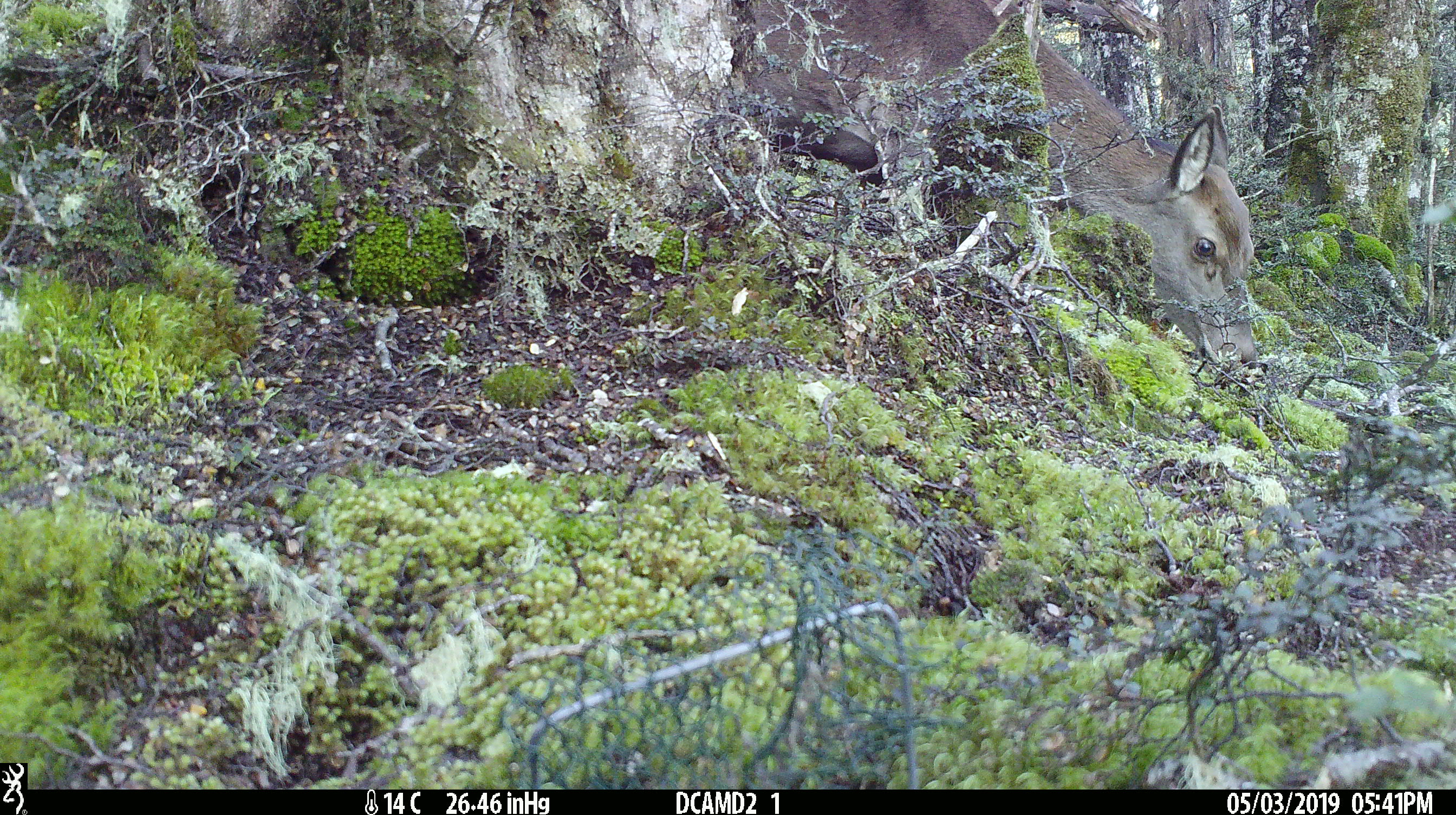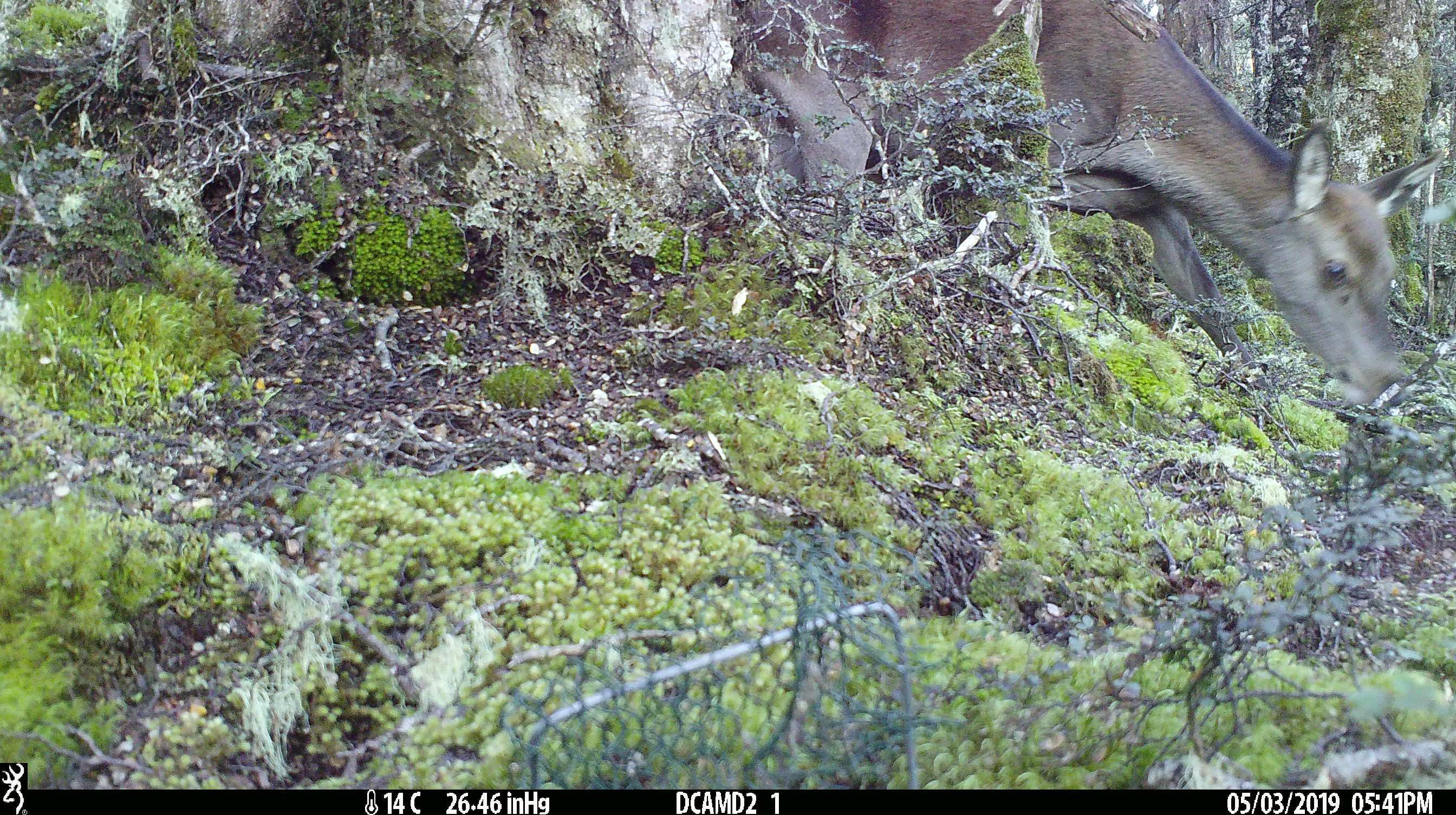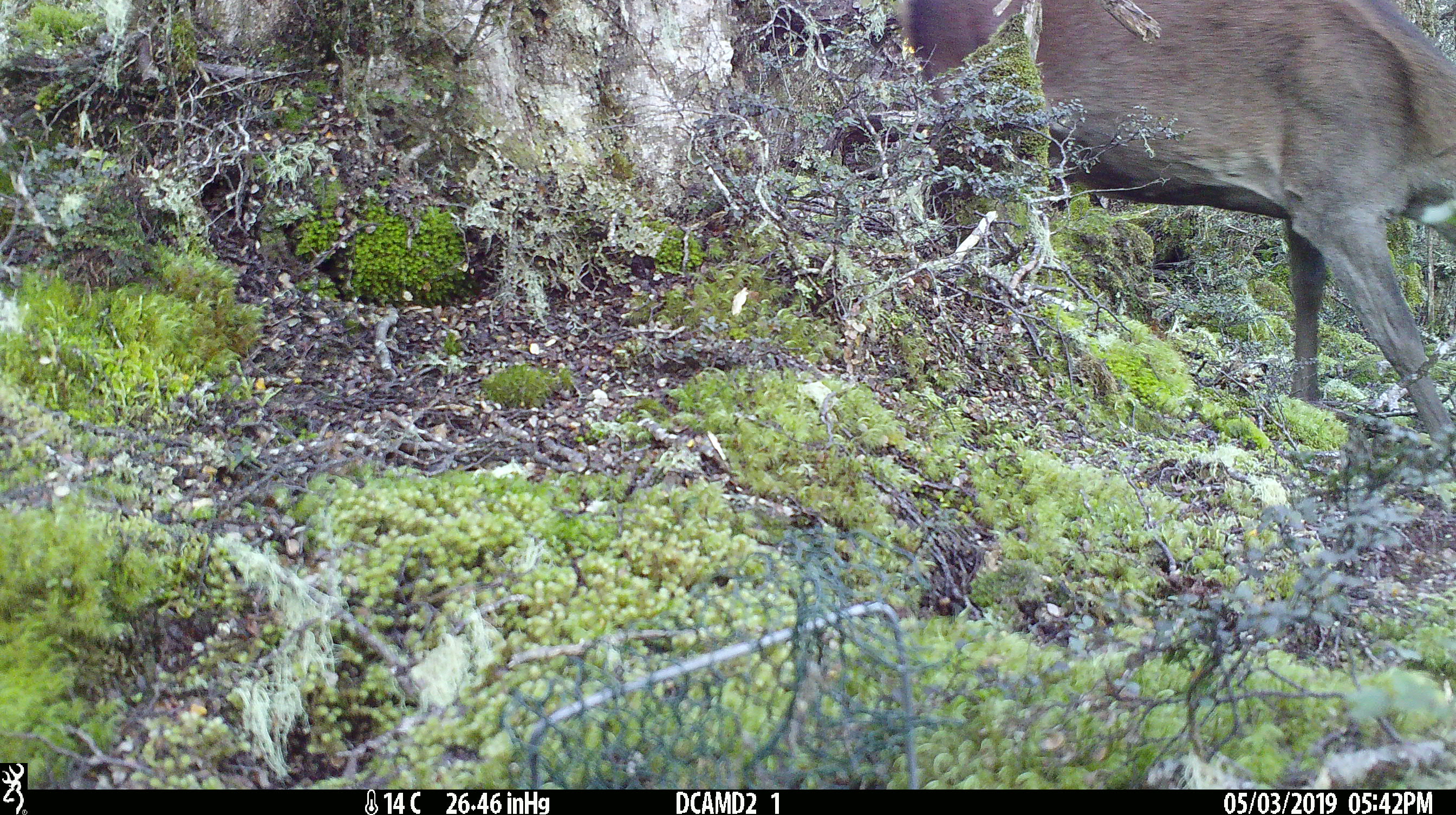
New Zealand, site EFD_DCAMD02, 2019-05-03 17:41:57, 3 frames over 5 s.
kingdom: Animalia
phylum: Chordata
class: Mammalia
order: Artiodactyla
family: Cervidae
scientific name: Cervidae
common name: deer